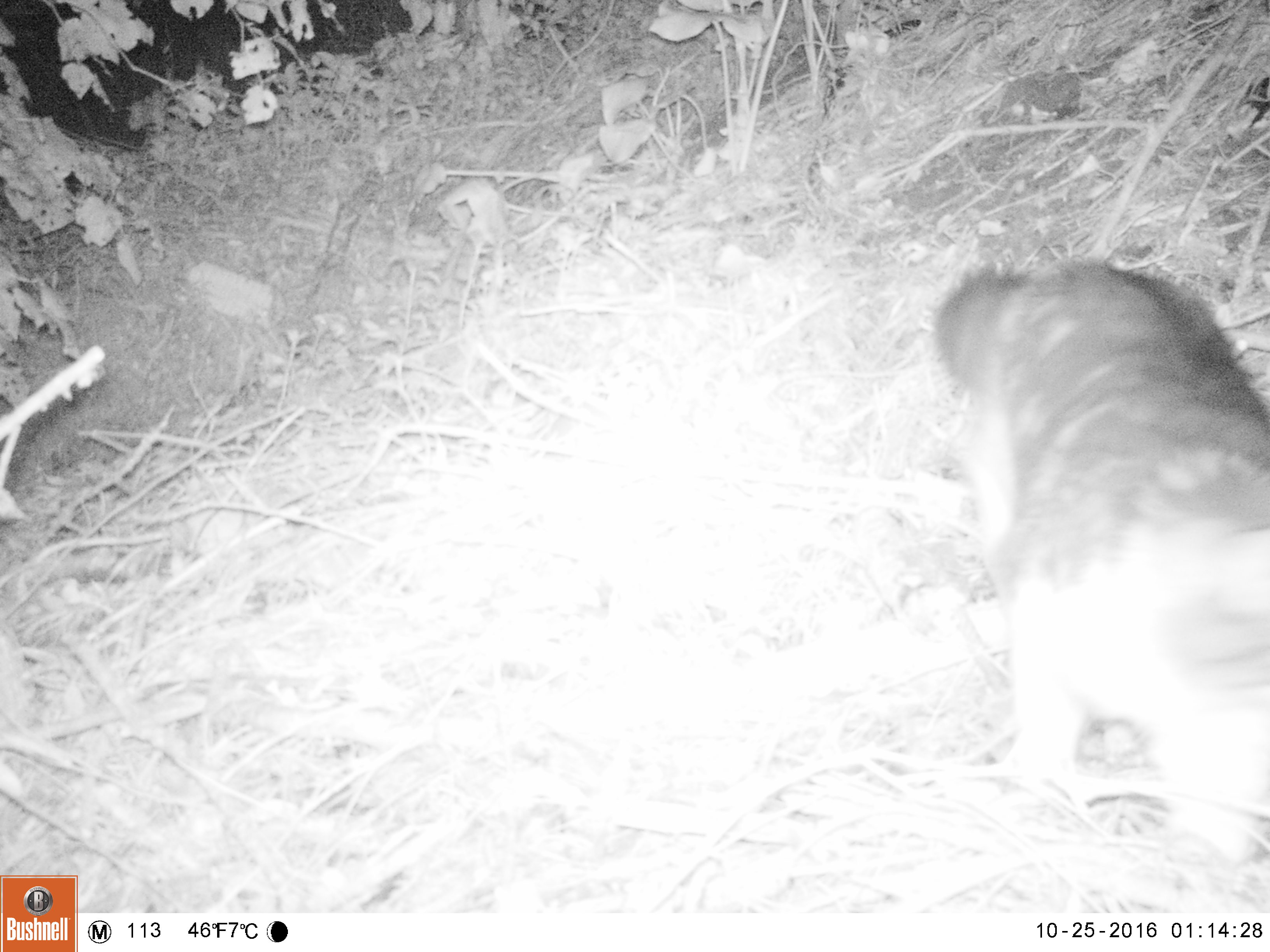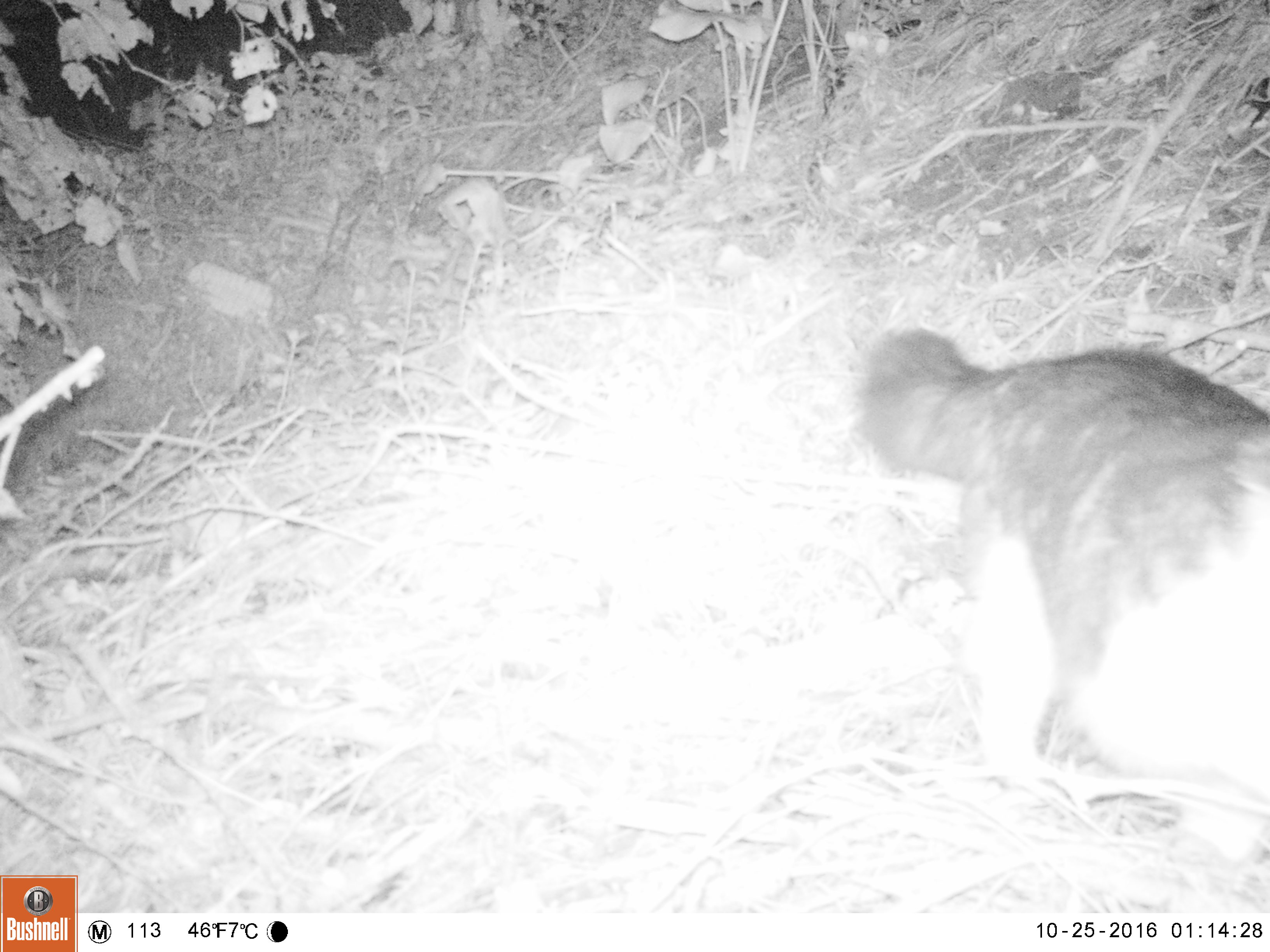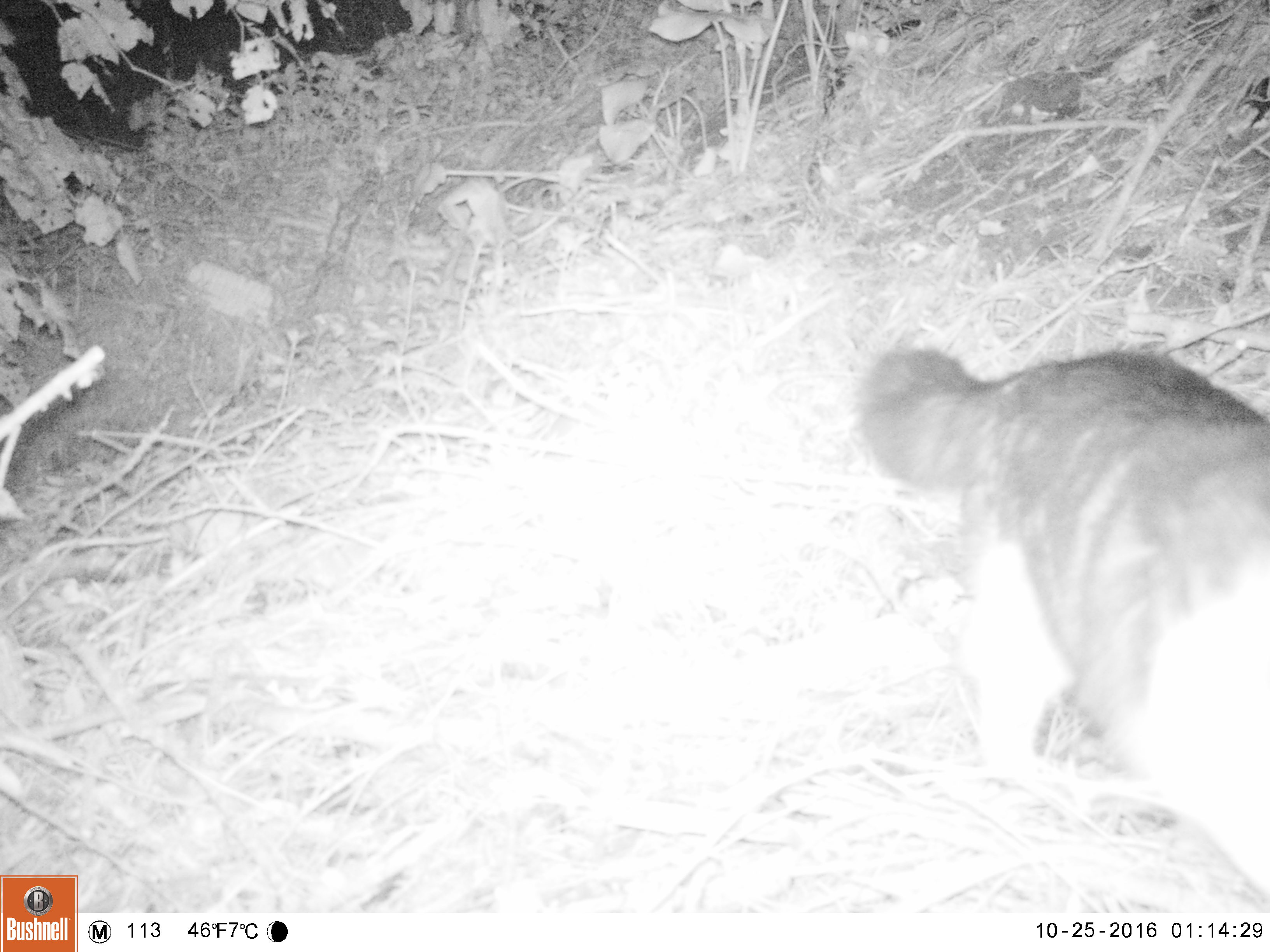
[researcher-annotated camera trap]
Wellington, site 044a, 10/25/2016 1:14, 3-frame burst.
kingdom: Animalia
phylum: Chordata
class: Mammalia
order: Carnivora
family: Felidae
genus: Felis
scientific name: Felis catus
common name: cat